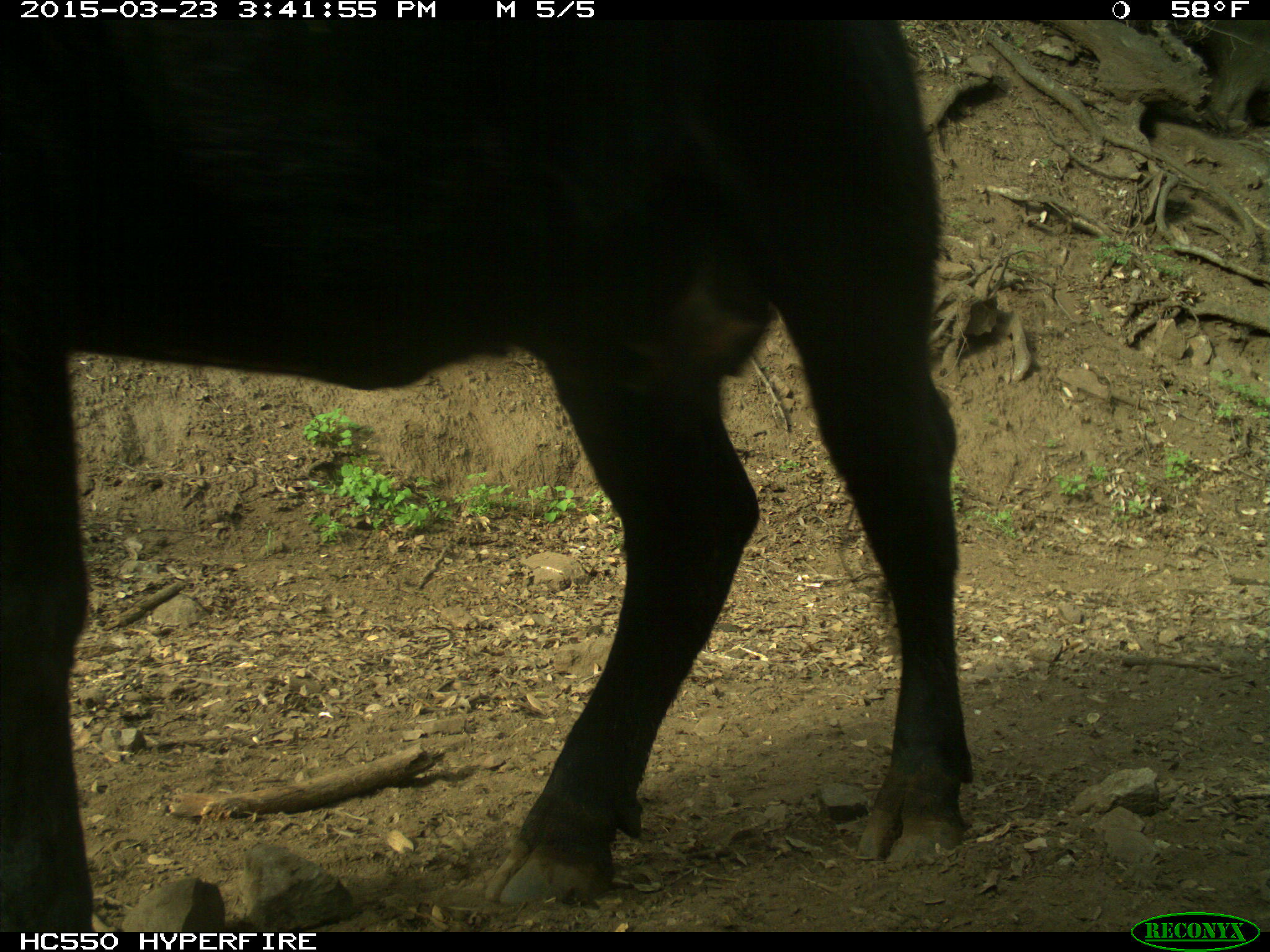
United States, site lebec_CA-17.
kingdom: Animalia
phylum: Chordata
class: Mammalia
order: Artiodactyla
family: Bovidae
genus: Bos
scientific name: Bos taurus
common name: domestic cow